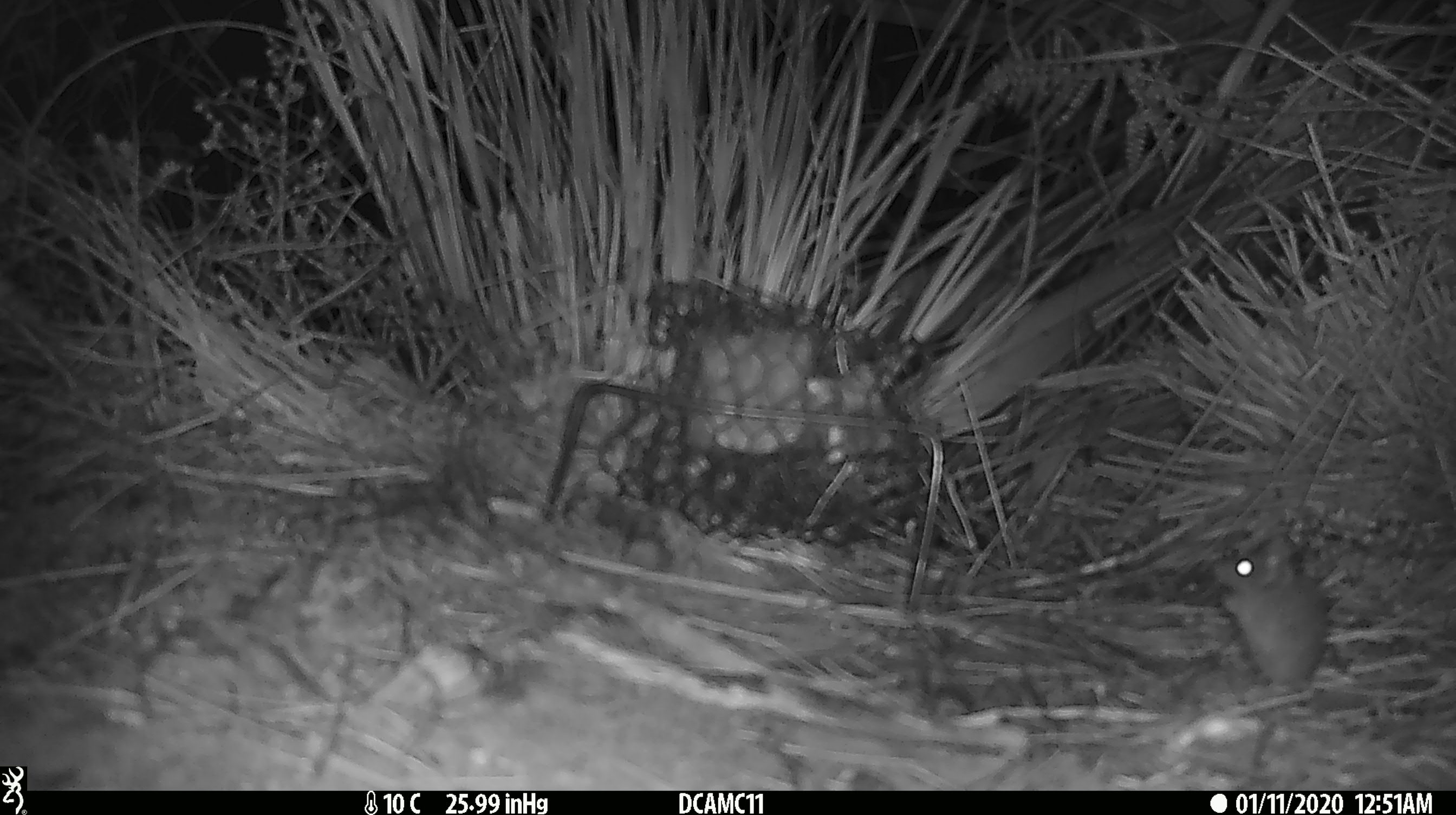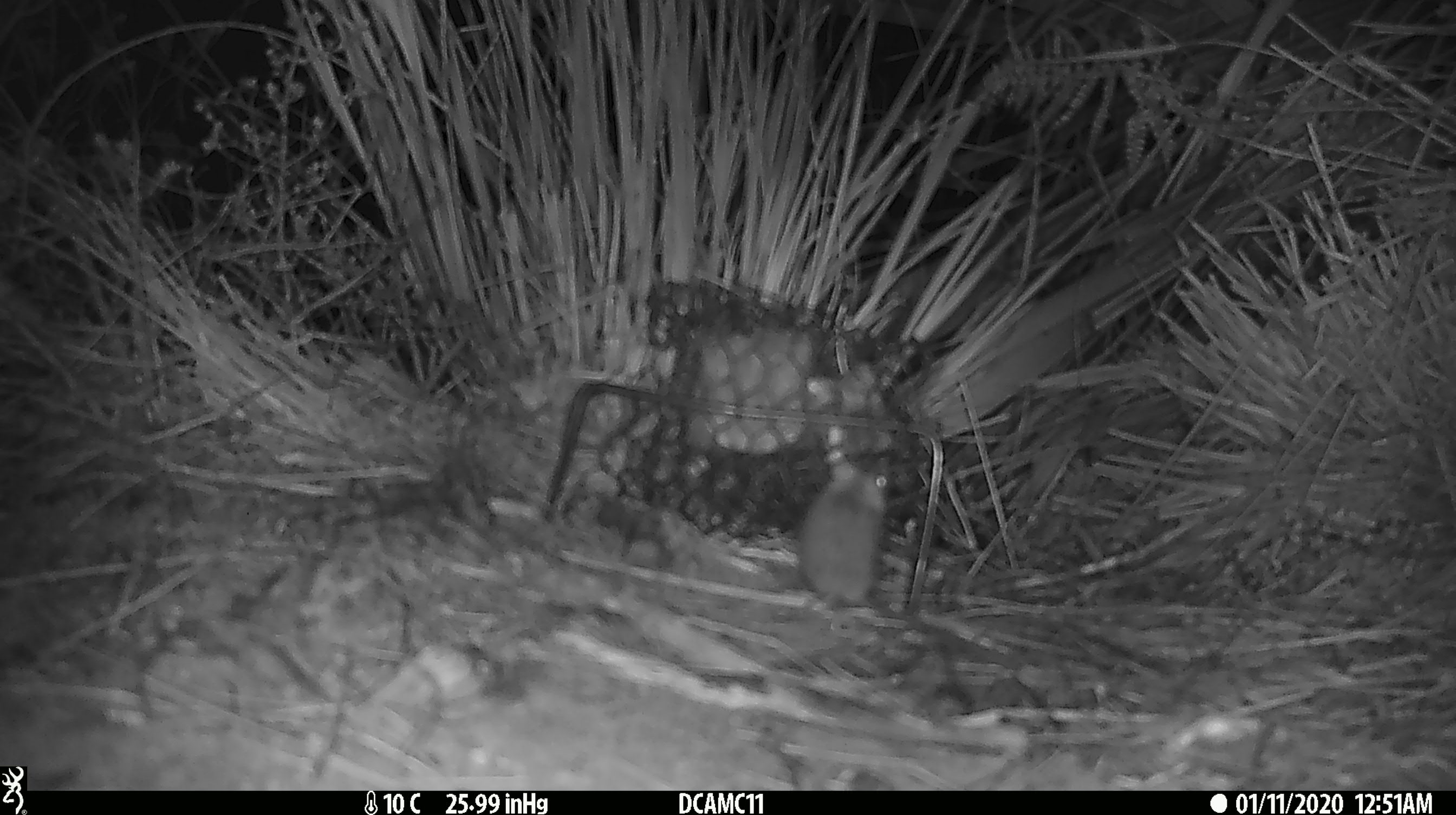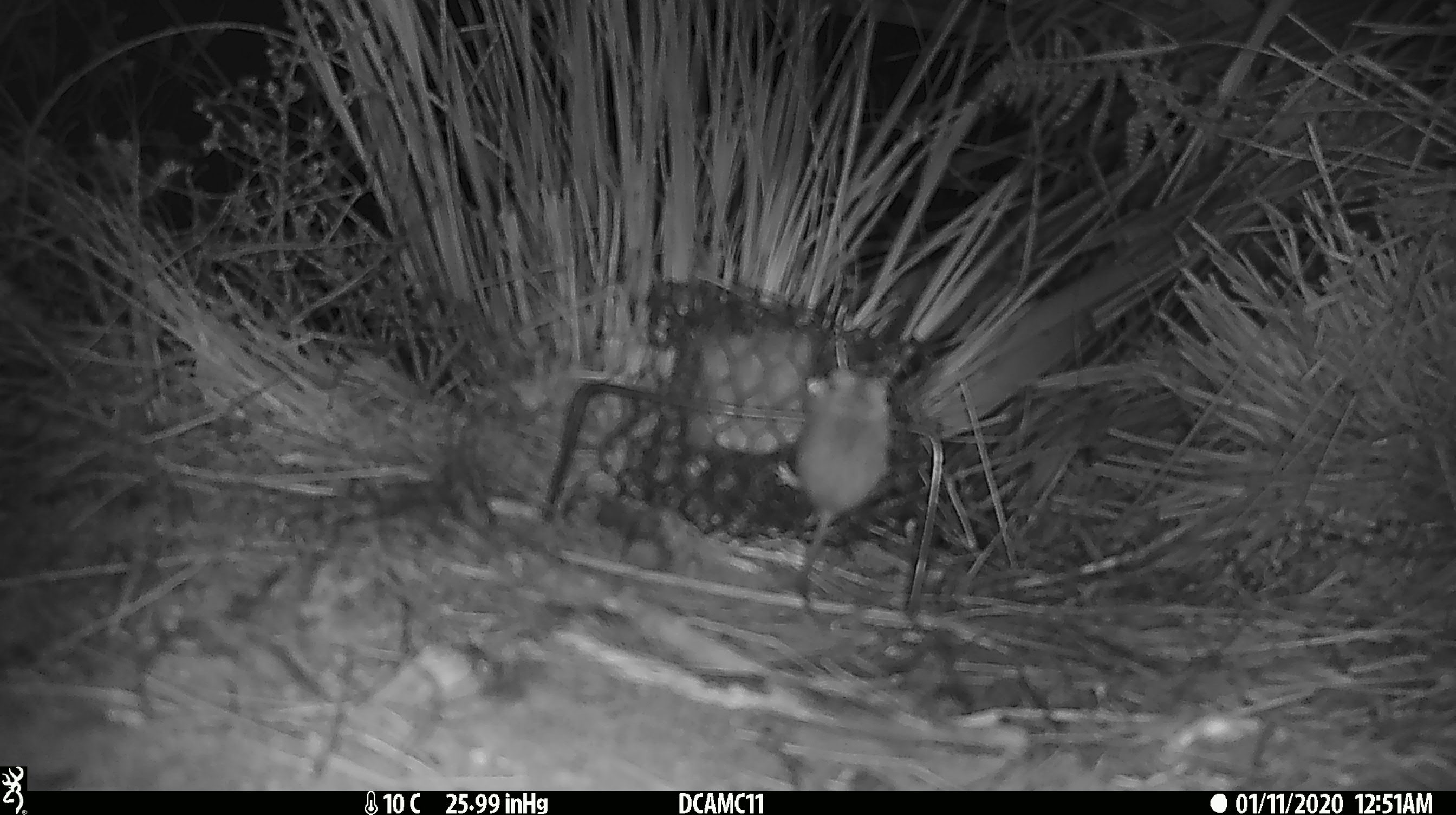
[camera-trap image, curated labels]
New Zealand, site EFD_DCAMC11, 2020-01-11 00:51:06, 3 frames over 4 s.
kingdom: Animalia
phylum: Chordata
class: Mammalia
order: Rodentia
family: Muridae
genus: Mus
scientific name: Mus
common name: mouse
Mouse (Mus).